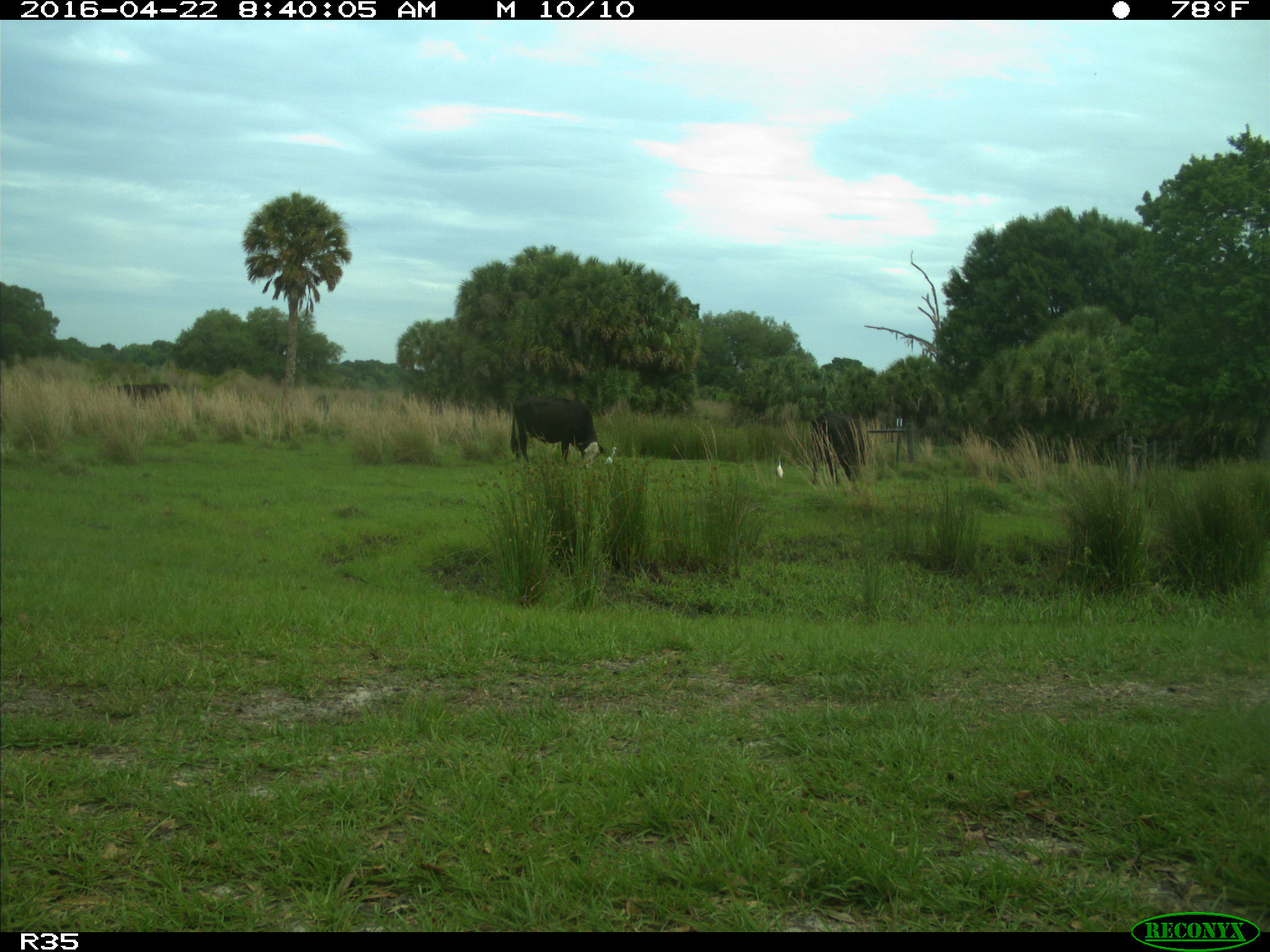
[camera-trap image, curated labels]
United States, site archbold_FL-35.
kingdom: Animalia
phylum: Chordata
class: Mammalia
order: Artiodactyla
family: Bovidae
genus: Bos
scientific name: Bos taurus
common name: domestic cow